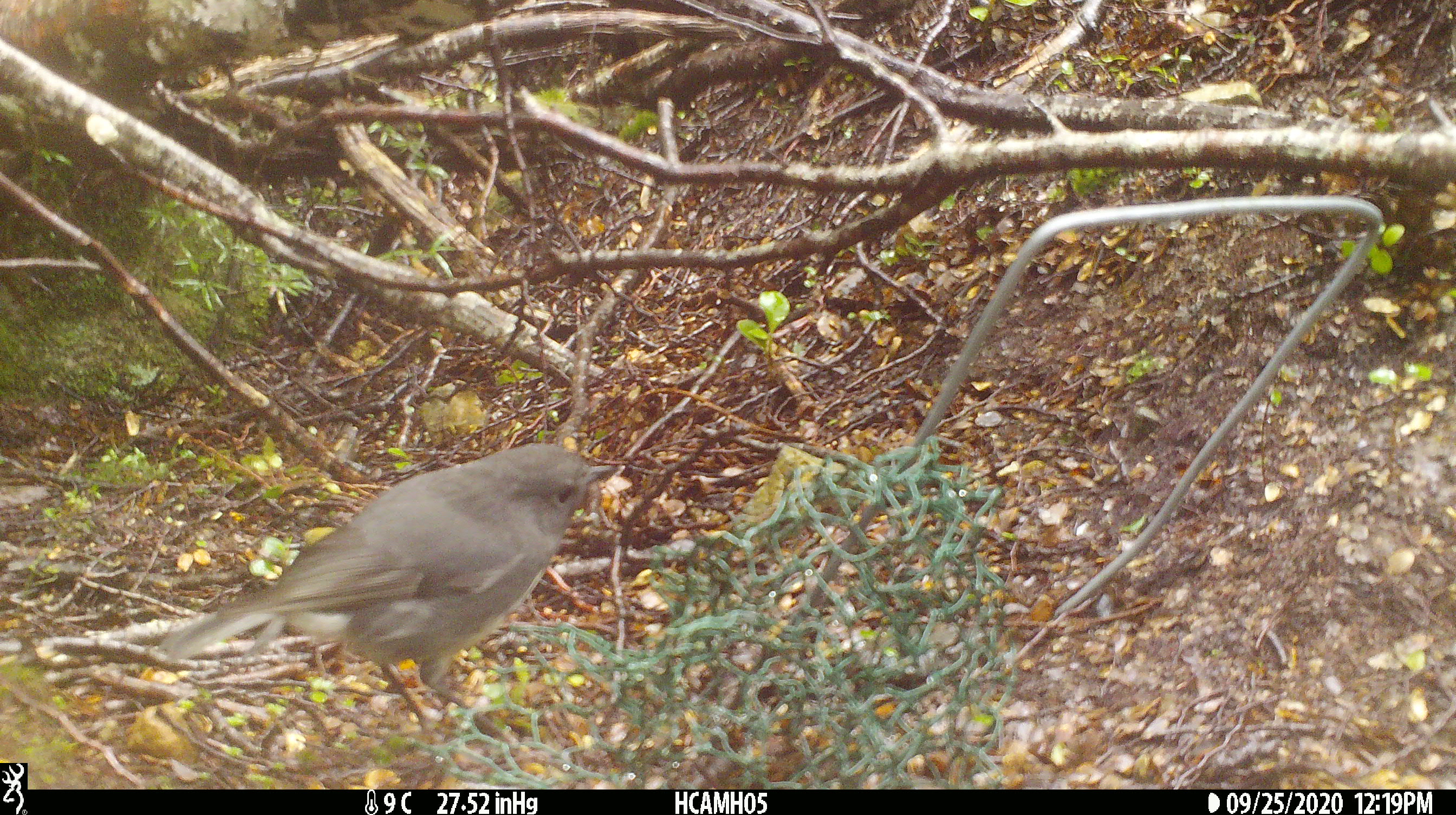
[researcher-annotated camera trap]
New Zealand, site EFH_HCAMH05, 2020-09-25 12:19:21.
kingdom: Animalia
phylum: Chordata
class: Aves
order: Passeriformes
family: Petroicidae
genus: Petroica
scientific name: Petroica australis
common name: new zealand robin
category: robin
Robin (new zealand robin) (Petroica australis).